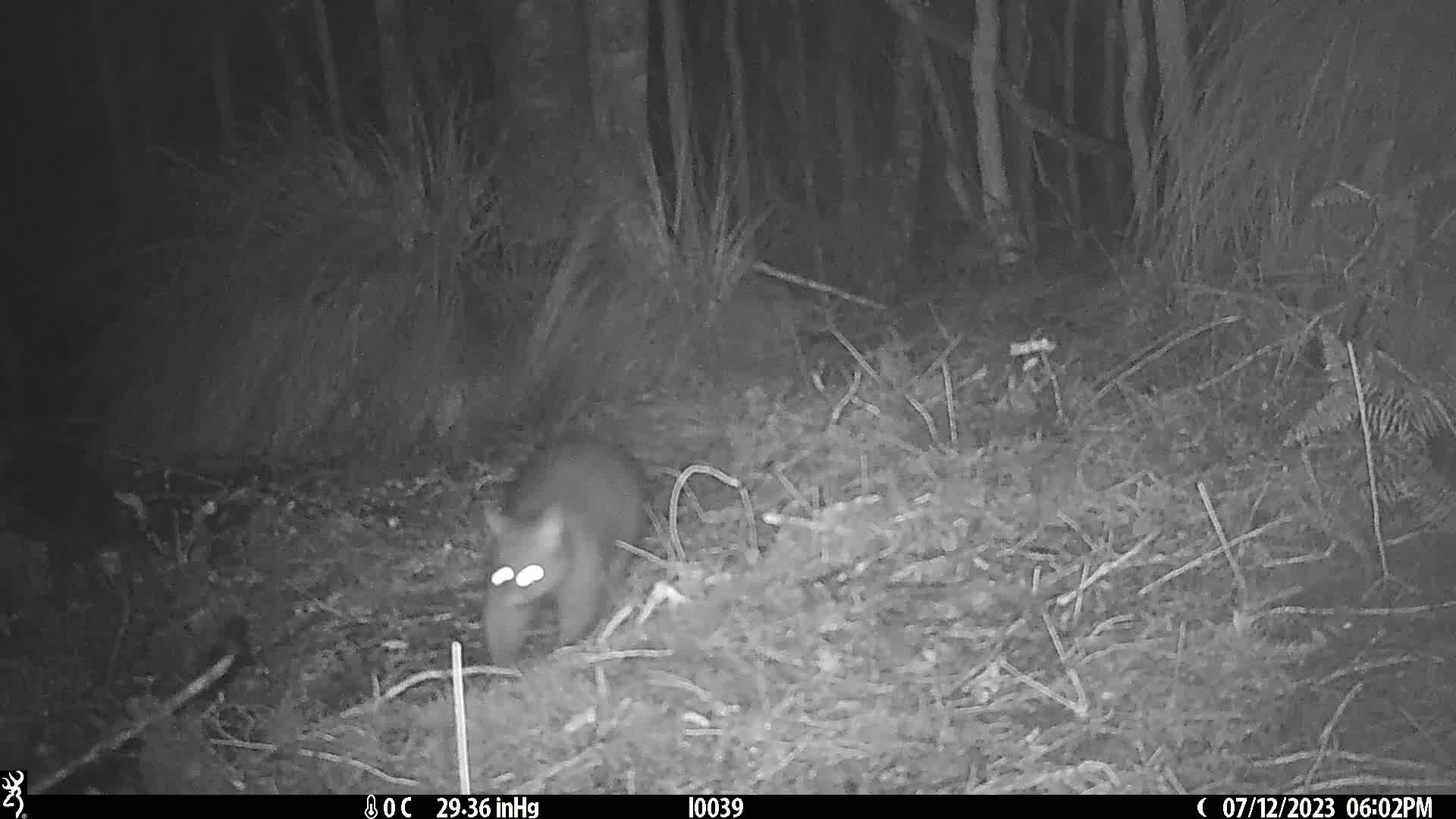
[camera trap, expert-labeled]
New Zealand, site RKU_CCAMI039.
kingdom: Animalia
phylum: Chordata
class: Mammalia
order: Diprotodontia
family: Phalangeridae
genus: Trichosurus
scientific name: Trichosurus vulpecula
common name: common brushtail possum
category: possum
Possum (common brushtail possum) (Trichosurus vulpecula).